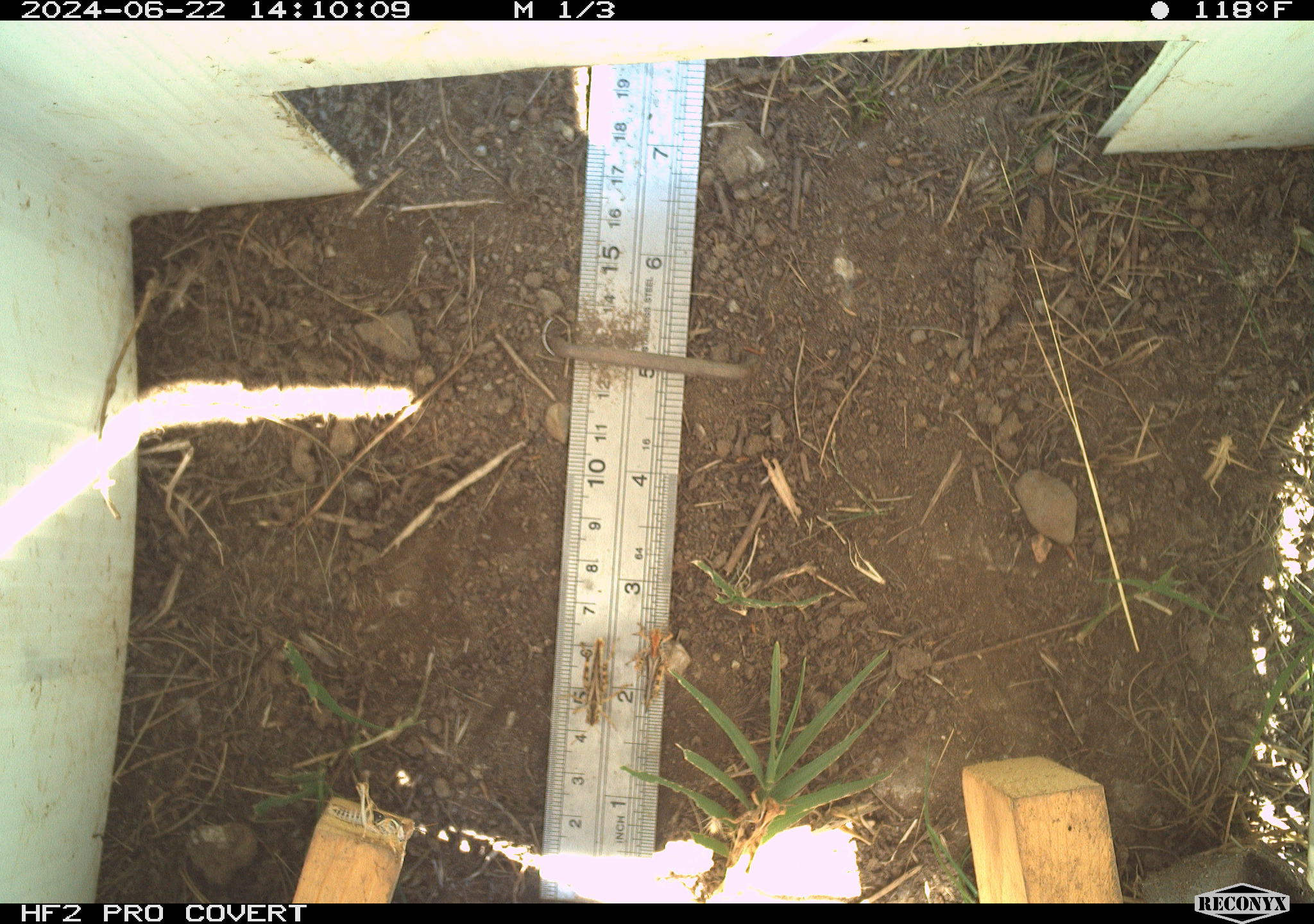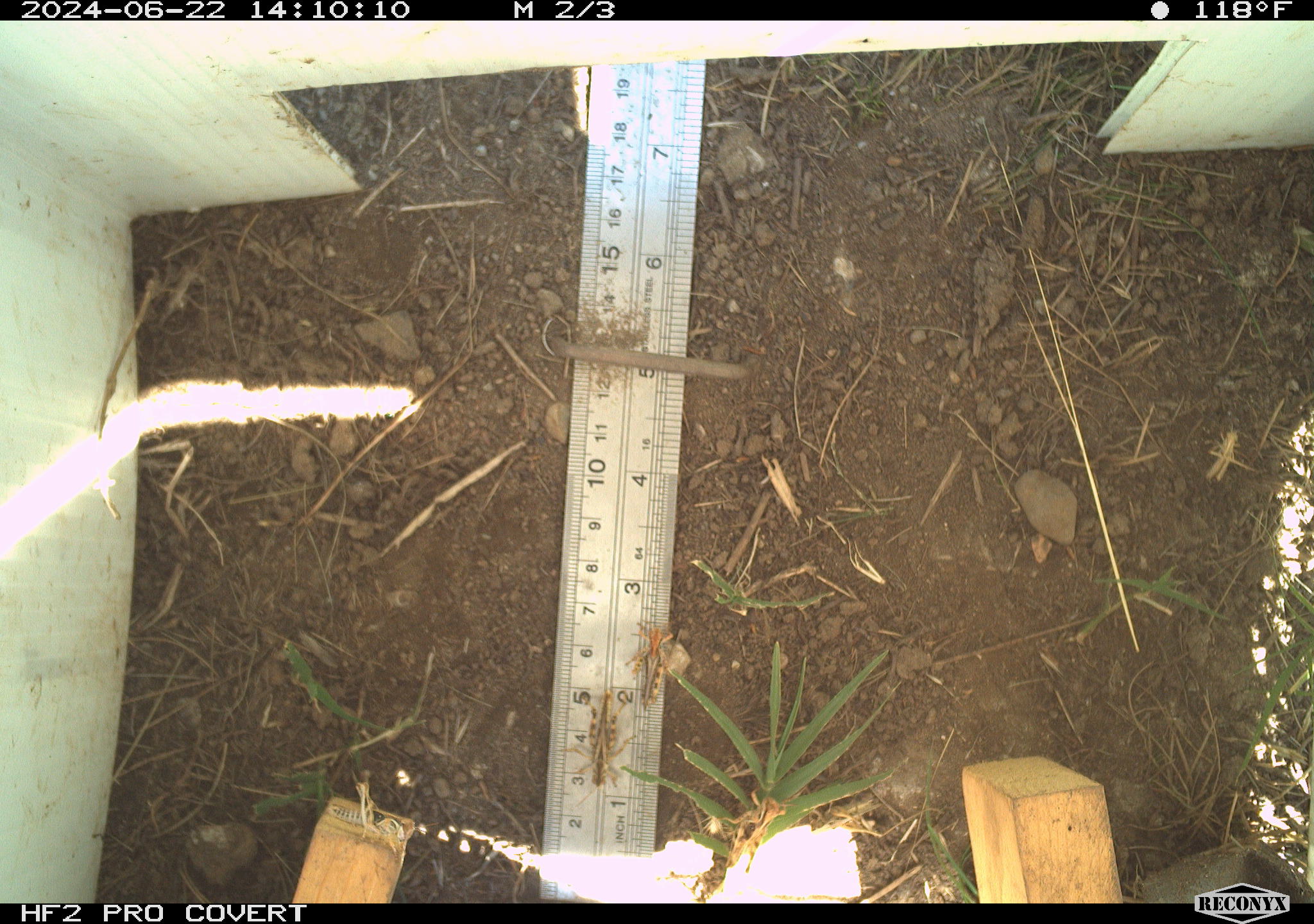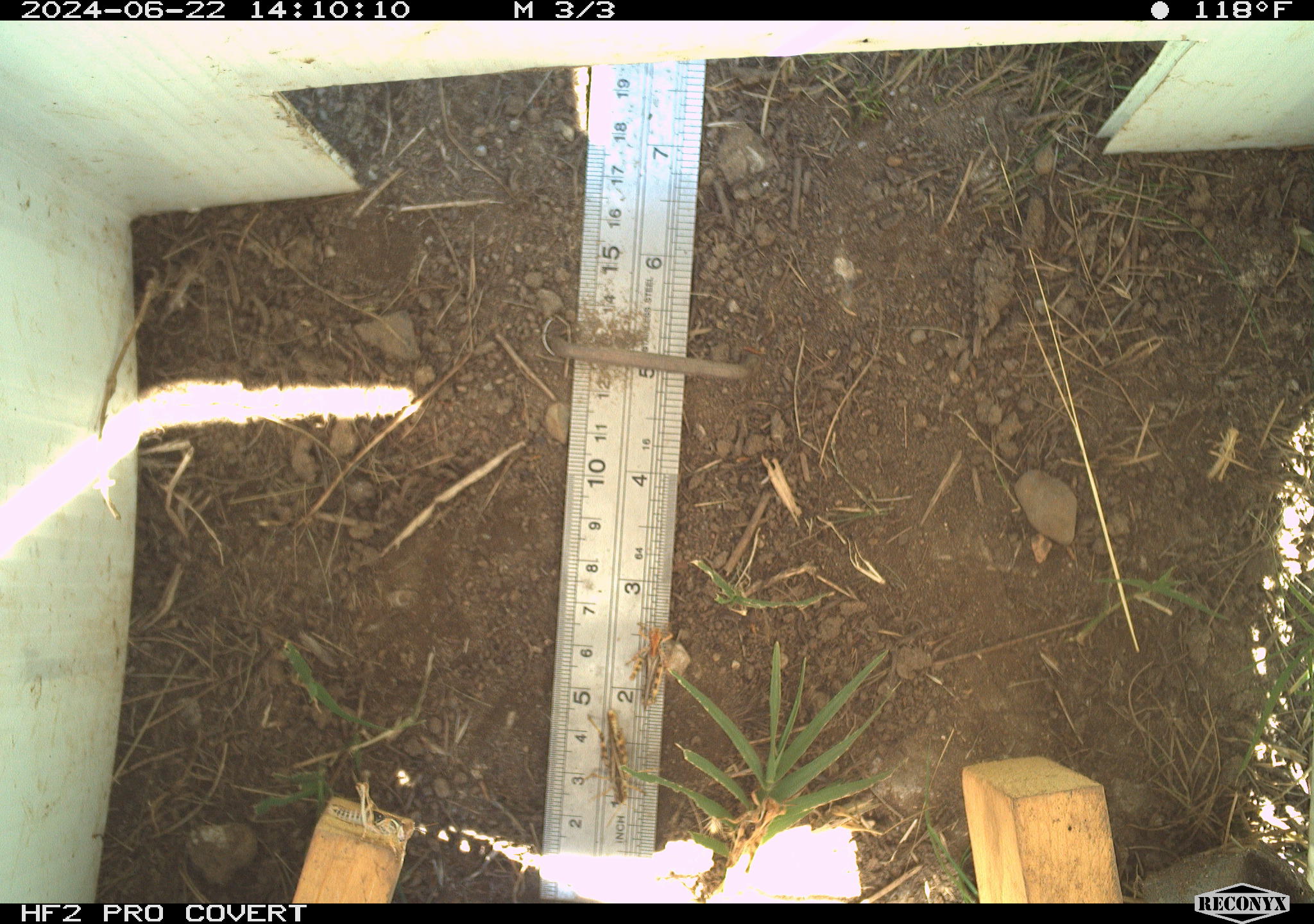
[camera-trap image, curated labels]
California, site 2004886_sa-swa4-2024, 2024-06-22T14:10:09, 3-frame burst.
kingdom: Animalia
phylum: Arthropoda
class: Insecta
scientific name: Insecta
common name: insect